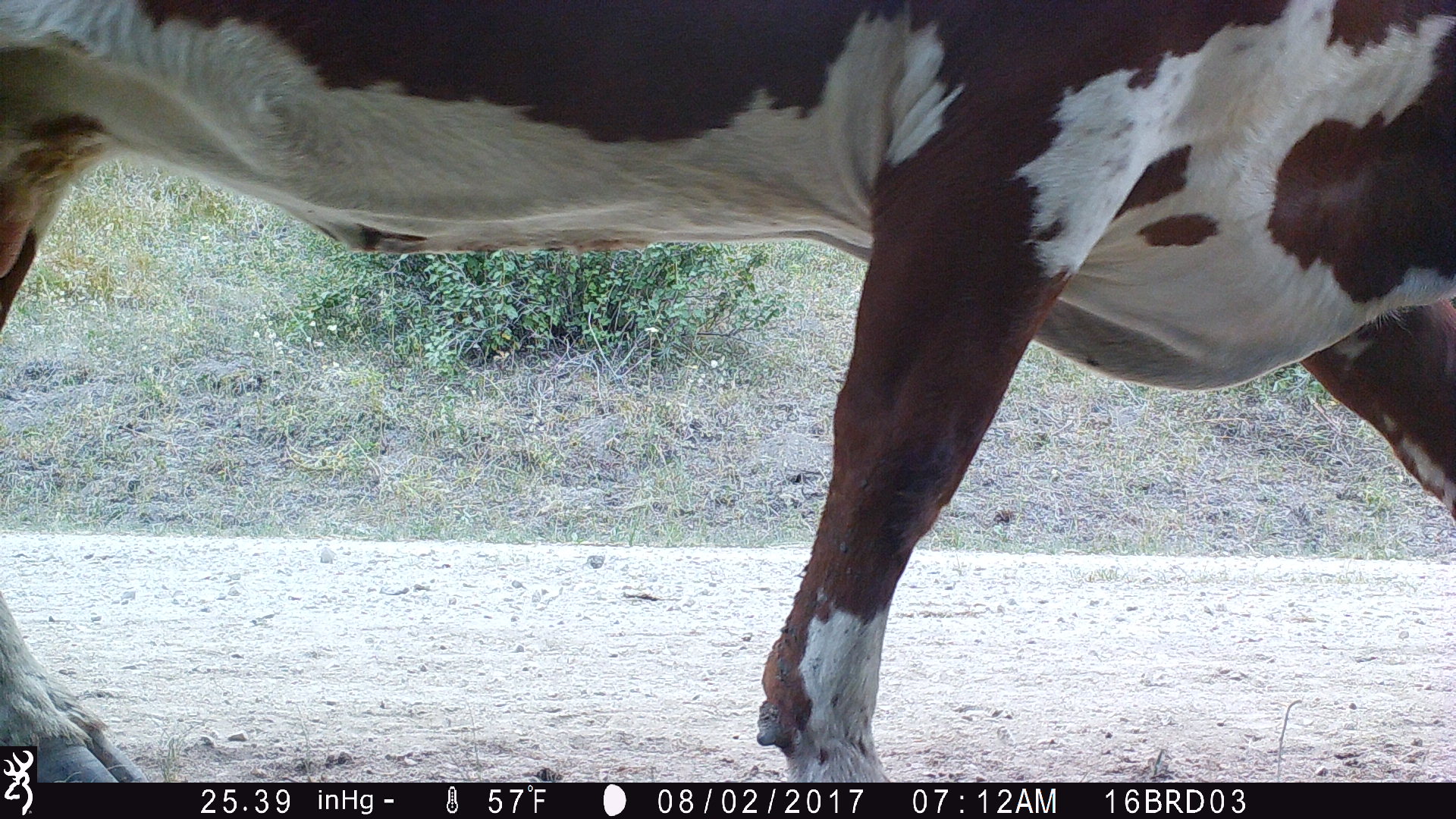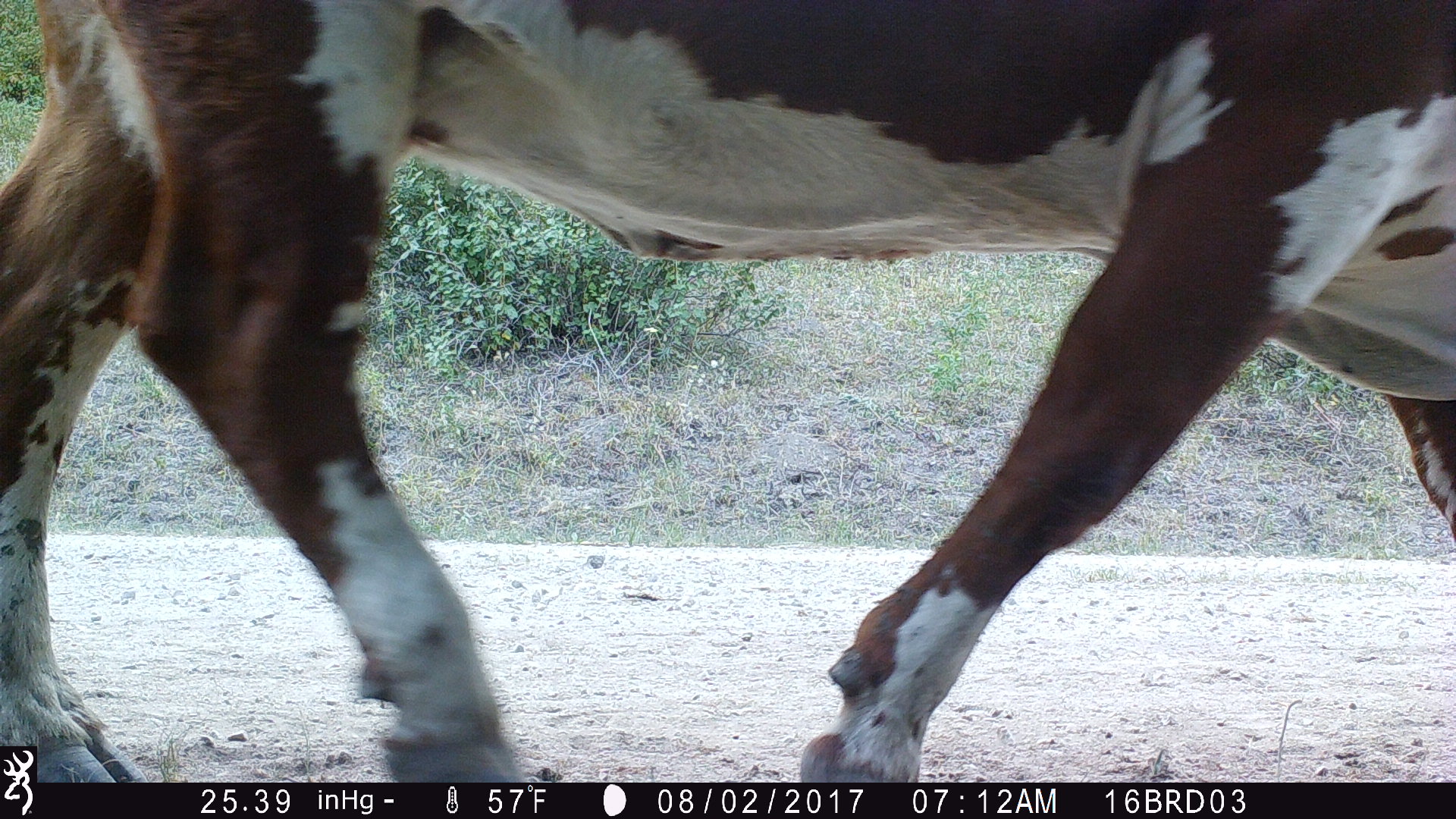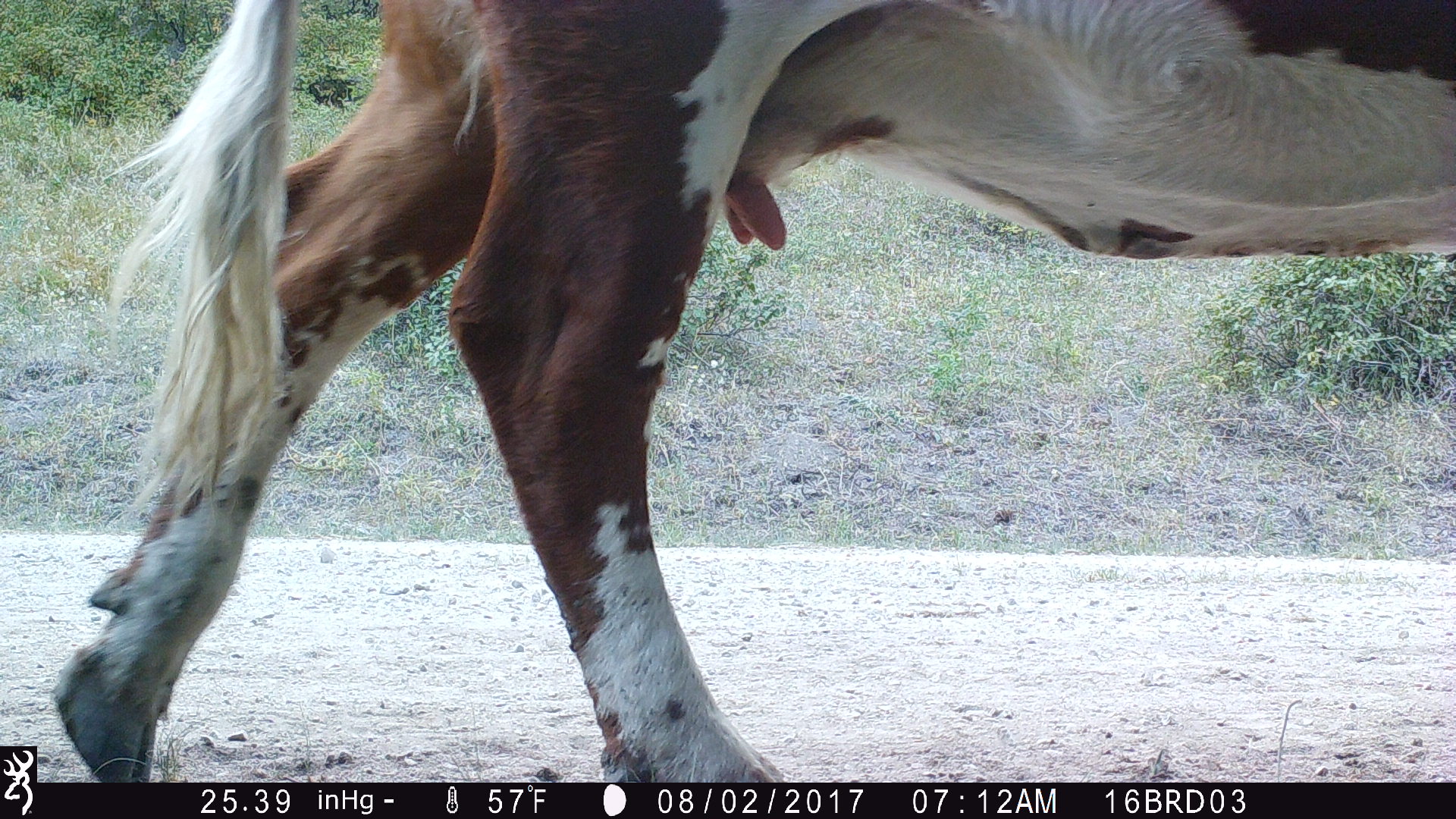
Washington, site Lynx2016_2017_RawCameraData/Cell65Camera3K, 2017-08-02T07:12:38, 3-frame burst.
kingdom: Animalia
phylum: Chordata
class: Mammalia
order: Artiodactyla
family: Bovidae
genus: Bos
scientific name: Bos taurus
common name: domestic cattle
Domestic cattle (Bos taurus). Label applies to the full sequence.